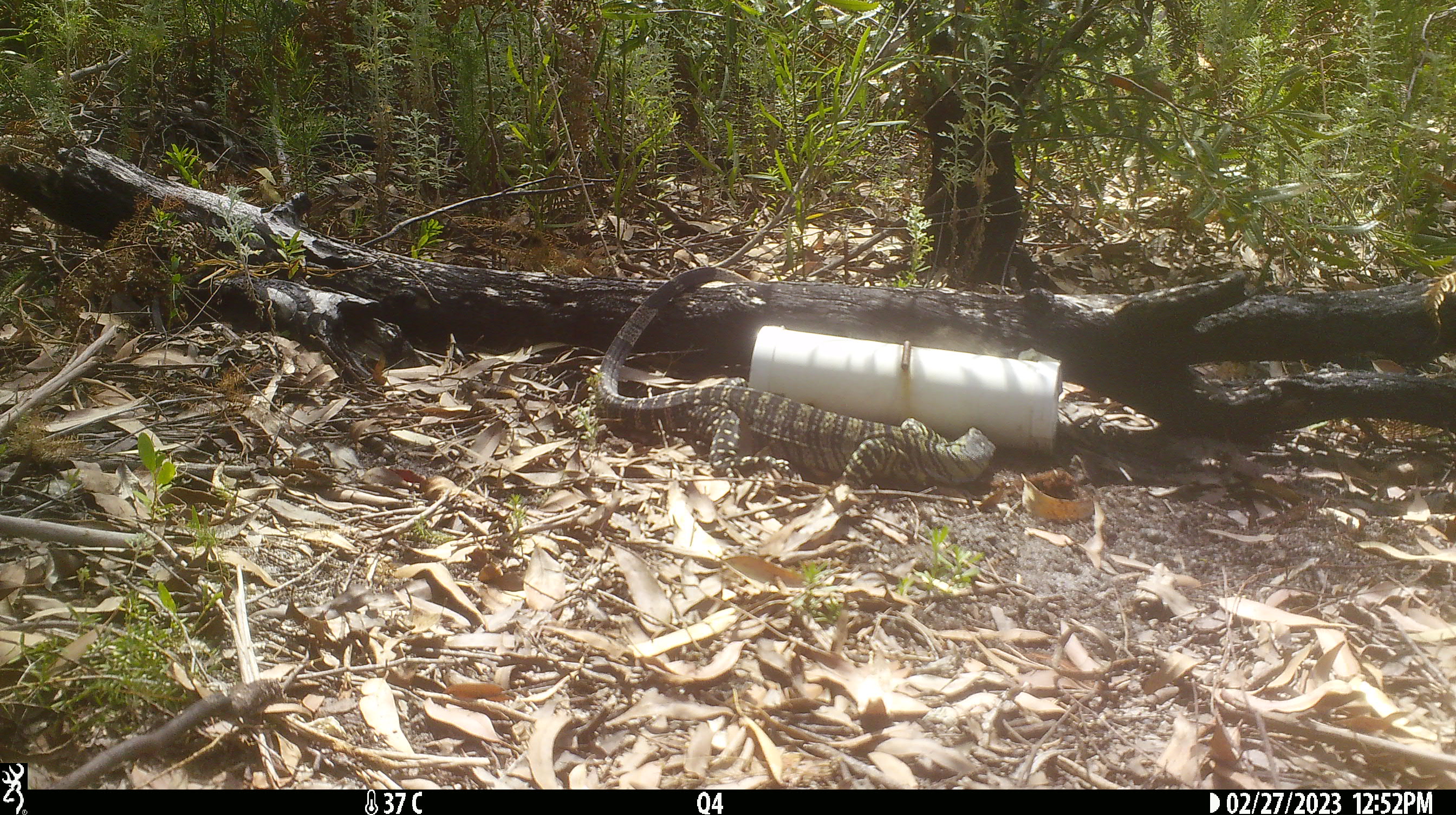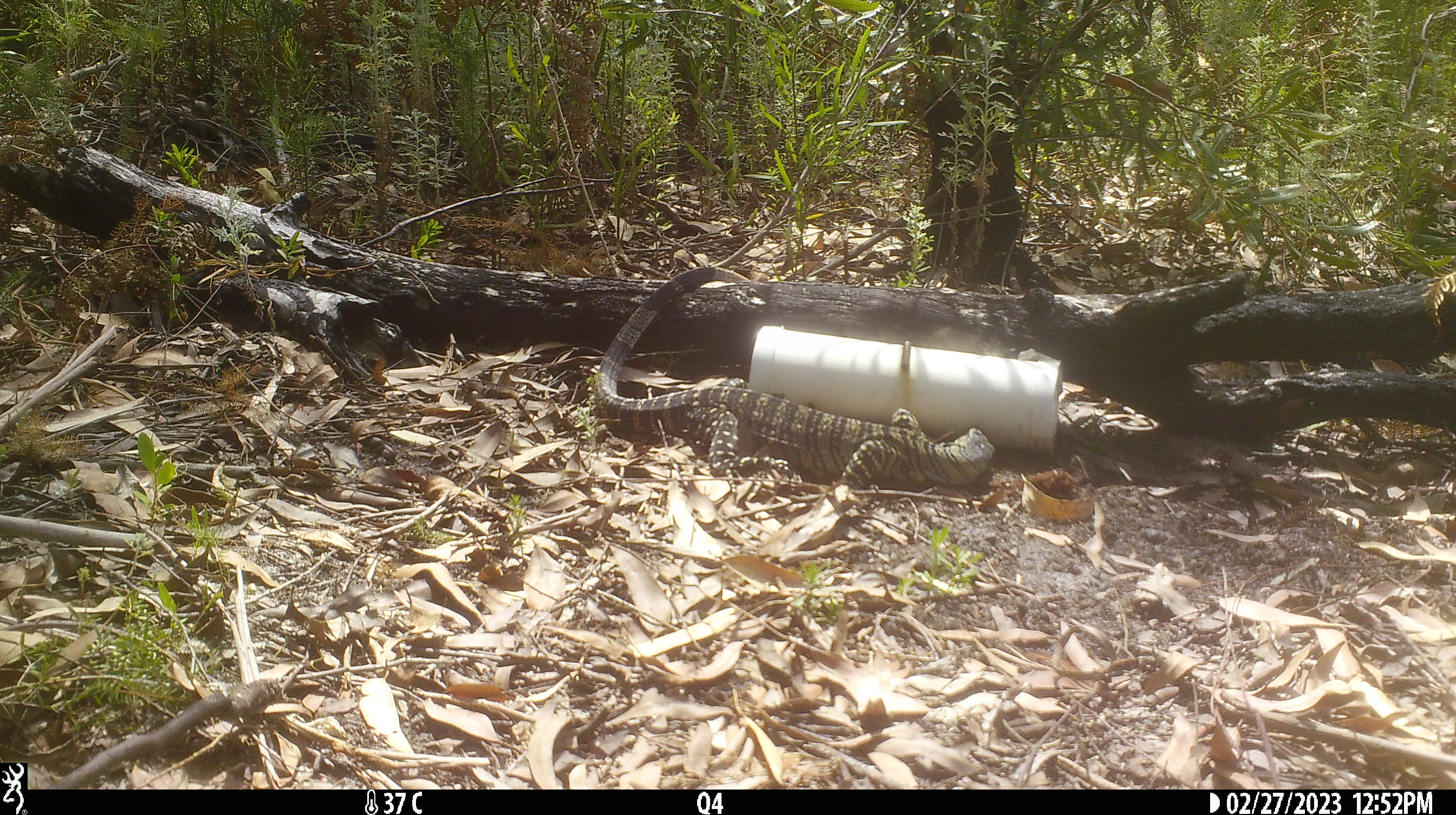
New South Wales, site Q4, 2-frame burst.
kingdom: Animalia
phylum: Chordata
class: Reptilia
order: Squamata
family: Varanidae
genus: Varanus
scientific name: Varanus varius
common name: lace monitor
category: goanna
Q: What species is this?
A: Goanna (lace monitor) (Varanus varius).